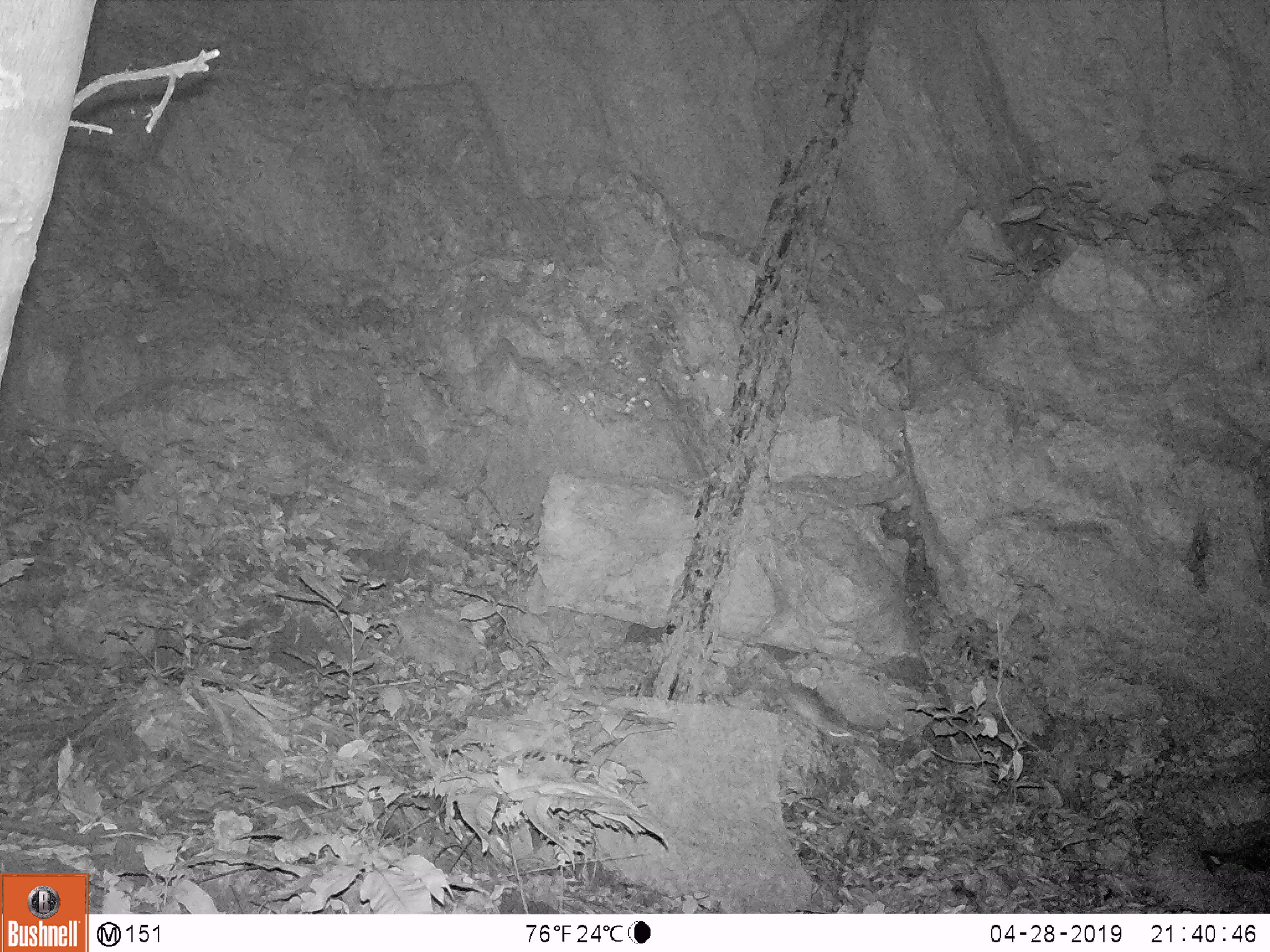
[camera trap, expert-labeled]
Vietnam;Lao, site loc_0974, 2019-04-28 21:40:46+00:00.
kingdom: Animalia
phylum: Chordata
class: Mammalia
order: Rodentia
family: Muridae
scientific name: Muridae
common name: old-world mice and rats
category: unidentified murid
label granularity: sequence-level